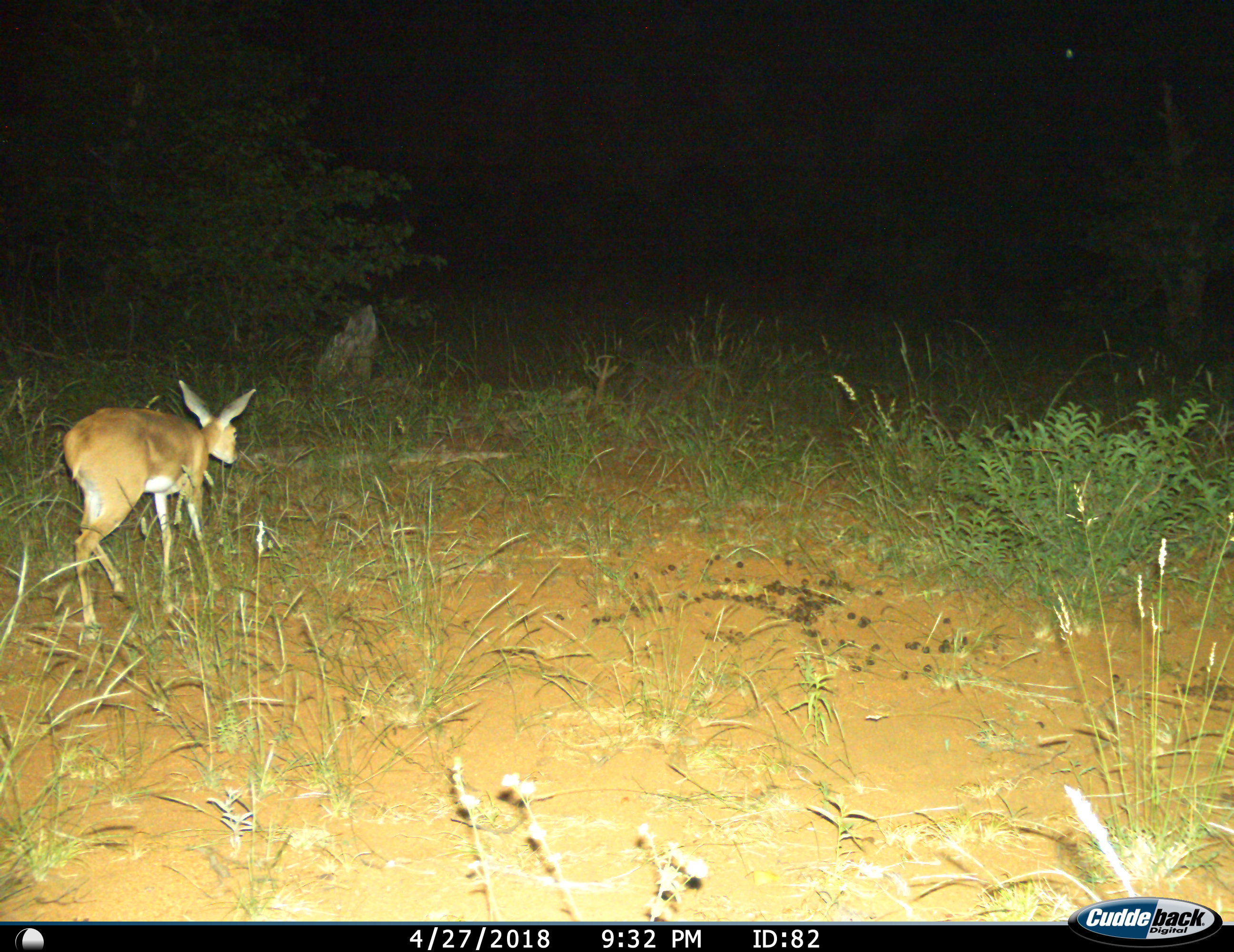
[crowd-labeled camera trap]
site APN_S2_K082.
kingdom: Animalia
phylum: Chordata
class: Mammalia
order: Artiodactyla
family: Bovidae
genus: Raphicerus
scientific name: Raphicerus campestris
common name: steenbok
Steenbok (Raphicerus campestris), count 1. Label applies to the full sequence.